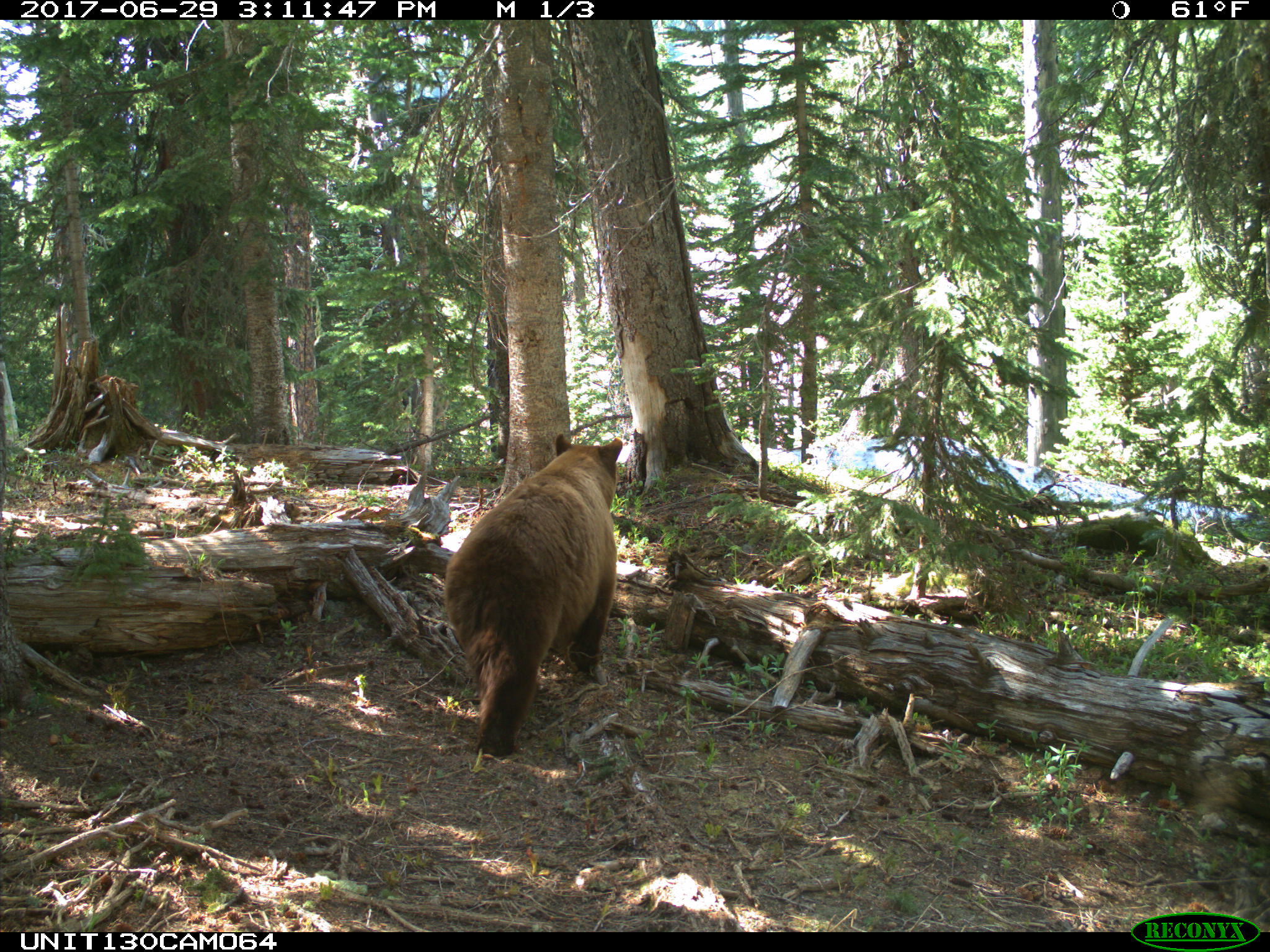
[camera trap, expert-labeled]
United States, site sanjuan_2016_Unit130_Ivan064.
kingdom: Animalia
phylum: Chordata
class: Mammalia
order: Carnivora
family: Ursidae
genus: Ursus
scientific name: Ursus americanus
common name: american black bear